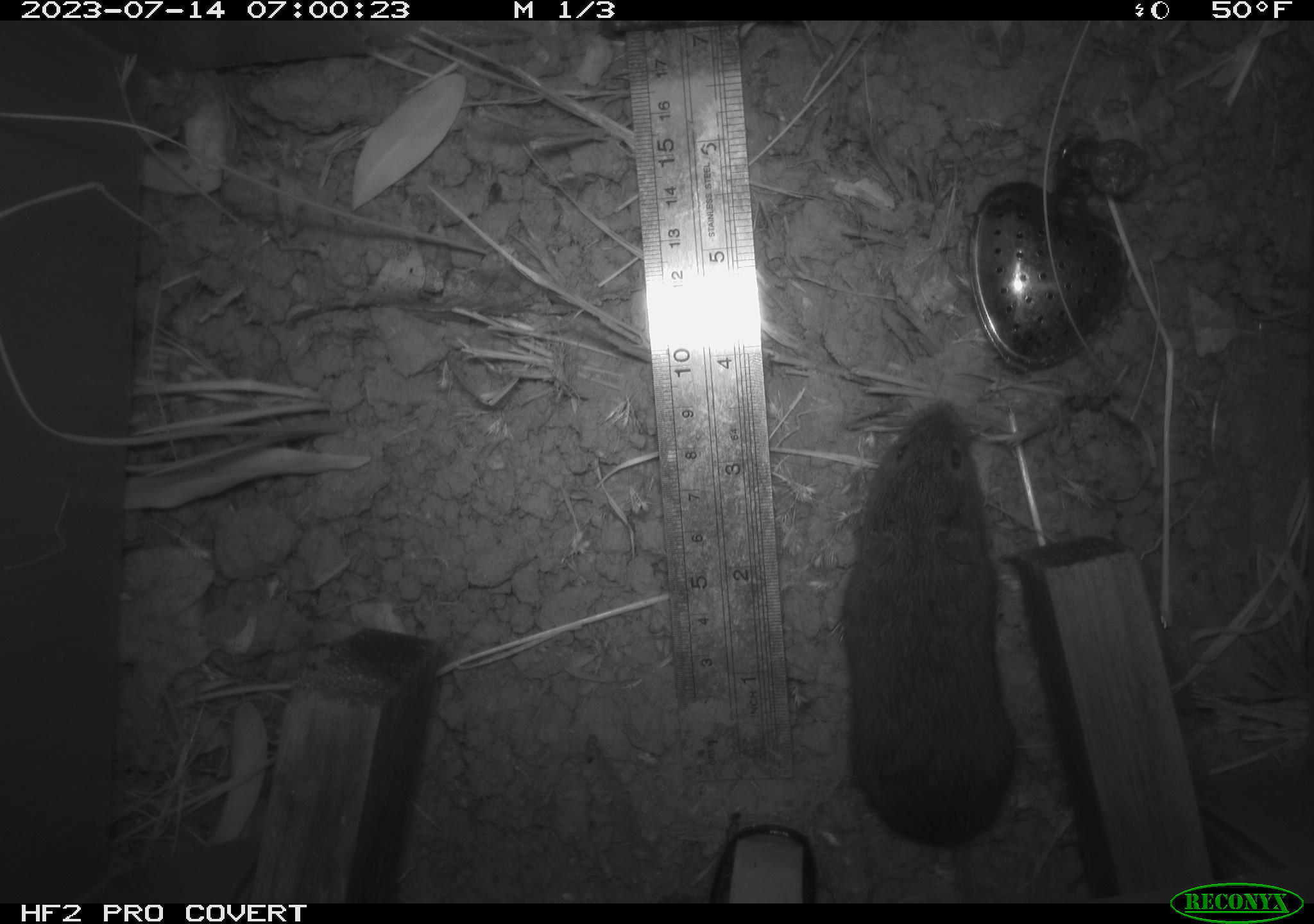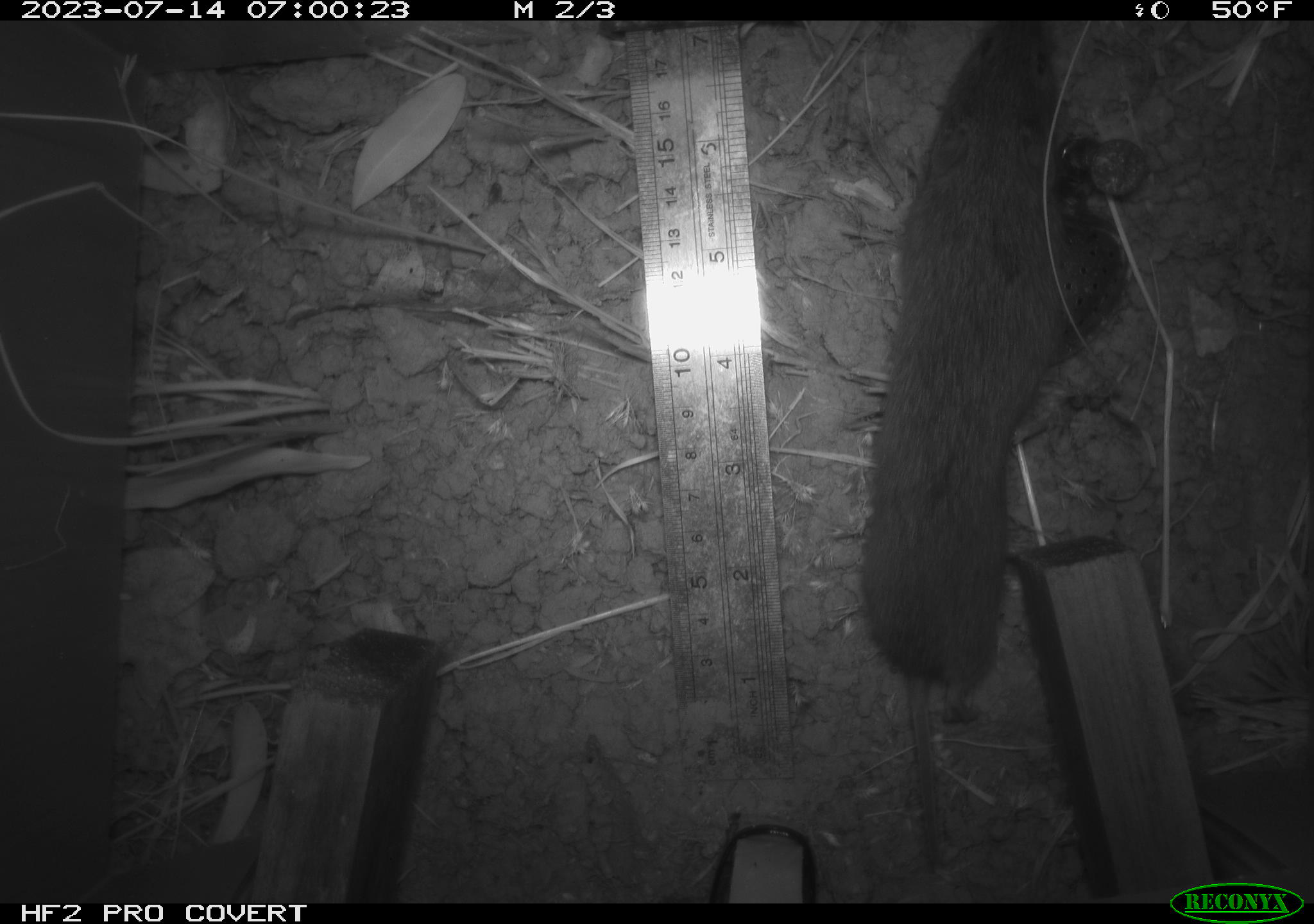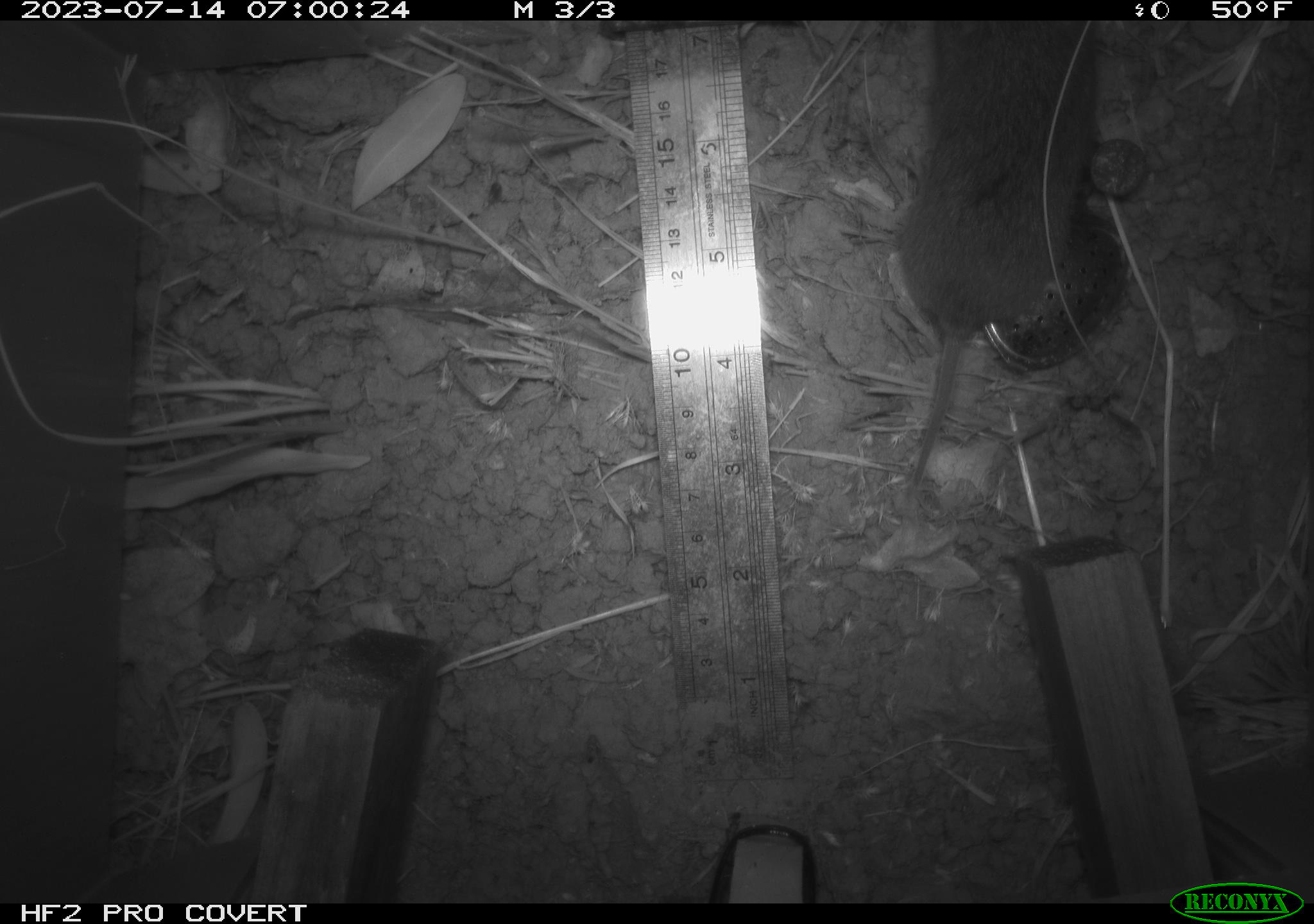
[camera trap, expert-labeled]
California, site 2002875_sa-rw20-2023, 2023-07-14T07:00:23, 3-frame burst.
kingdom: Animalia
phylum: Chordata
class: Mammalia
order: Rodentia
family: Cricetidae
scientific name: Arvicolinae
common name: voles, lemmings, and muskrats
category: arvicolinae subfamily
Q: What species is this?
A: Arvicolinae subfamily (voles, lemmings, and muskrats) (Arvicolinae).